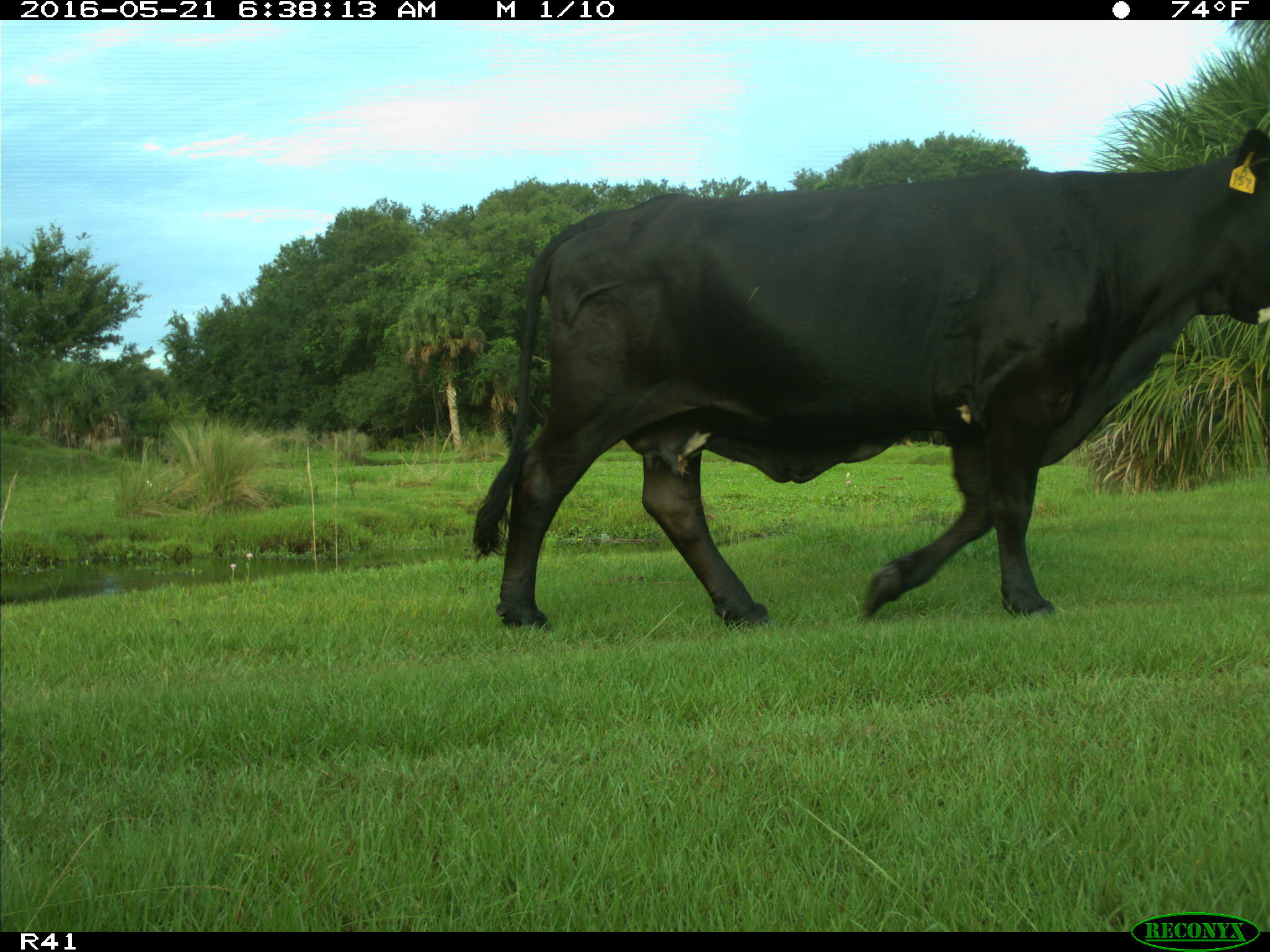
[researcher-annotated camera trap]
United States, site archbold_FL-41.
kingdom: Animalia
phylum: Chordata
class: Mammalia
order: Artiodactyla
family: Bovidae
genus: Bos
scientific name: Bos taurus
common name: domestic cow